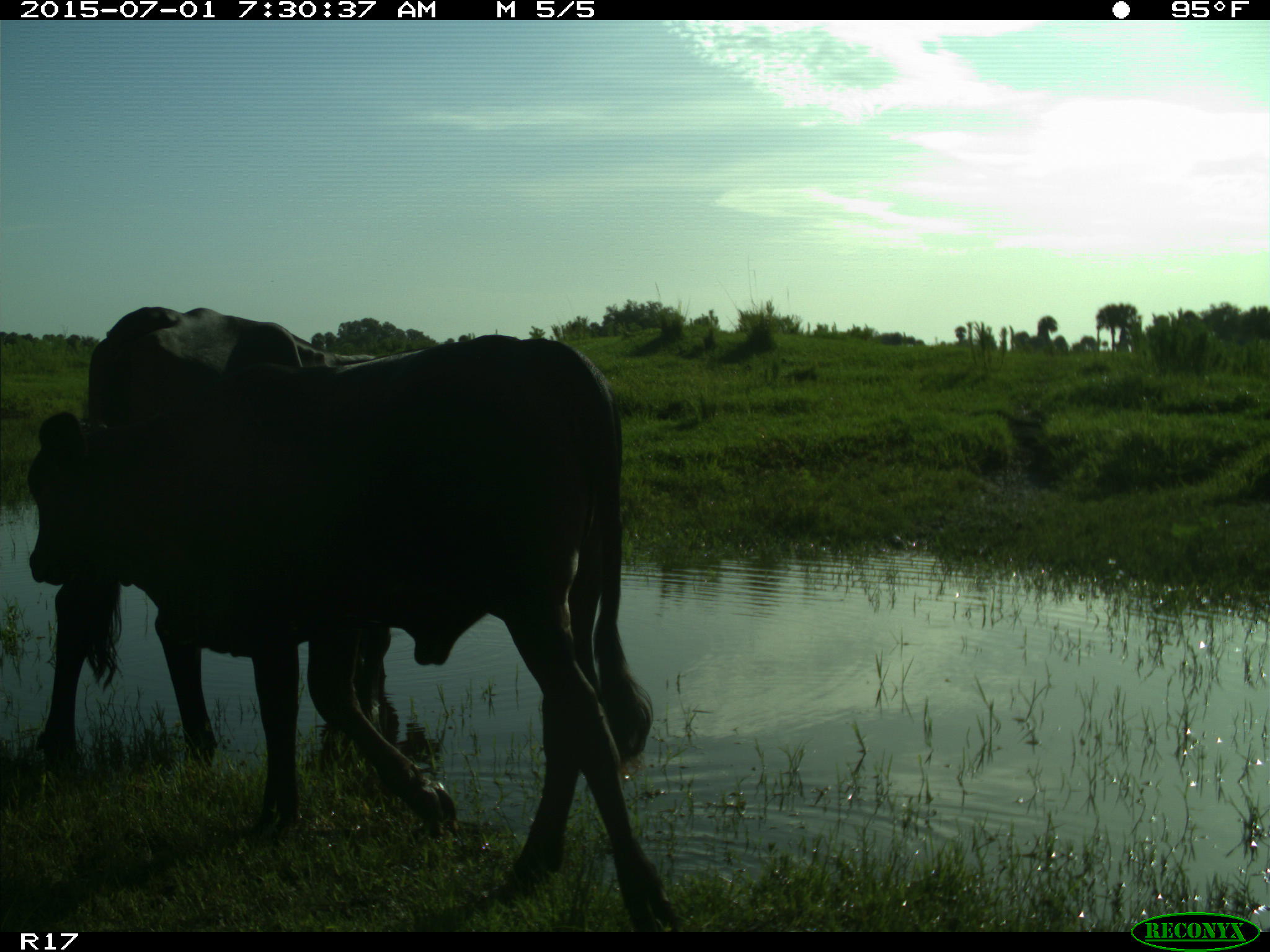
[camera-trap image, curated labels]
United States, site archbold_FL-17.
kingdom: Animalia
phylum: Chordata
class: Mammalia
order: Artiodactyla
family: Bovidae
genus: Bos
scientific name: Bos taurus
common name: domestic cow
Bos taurus (domestic cow).